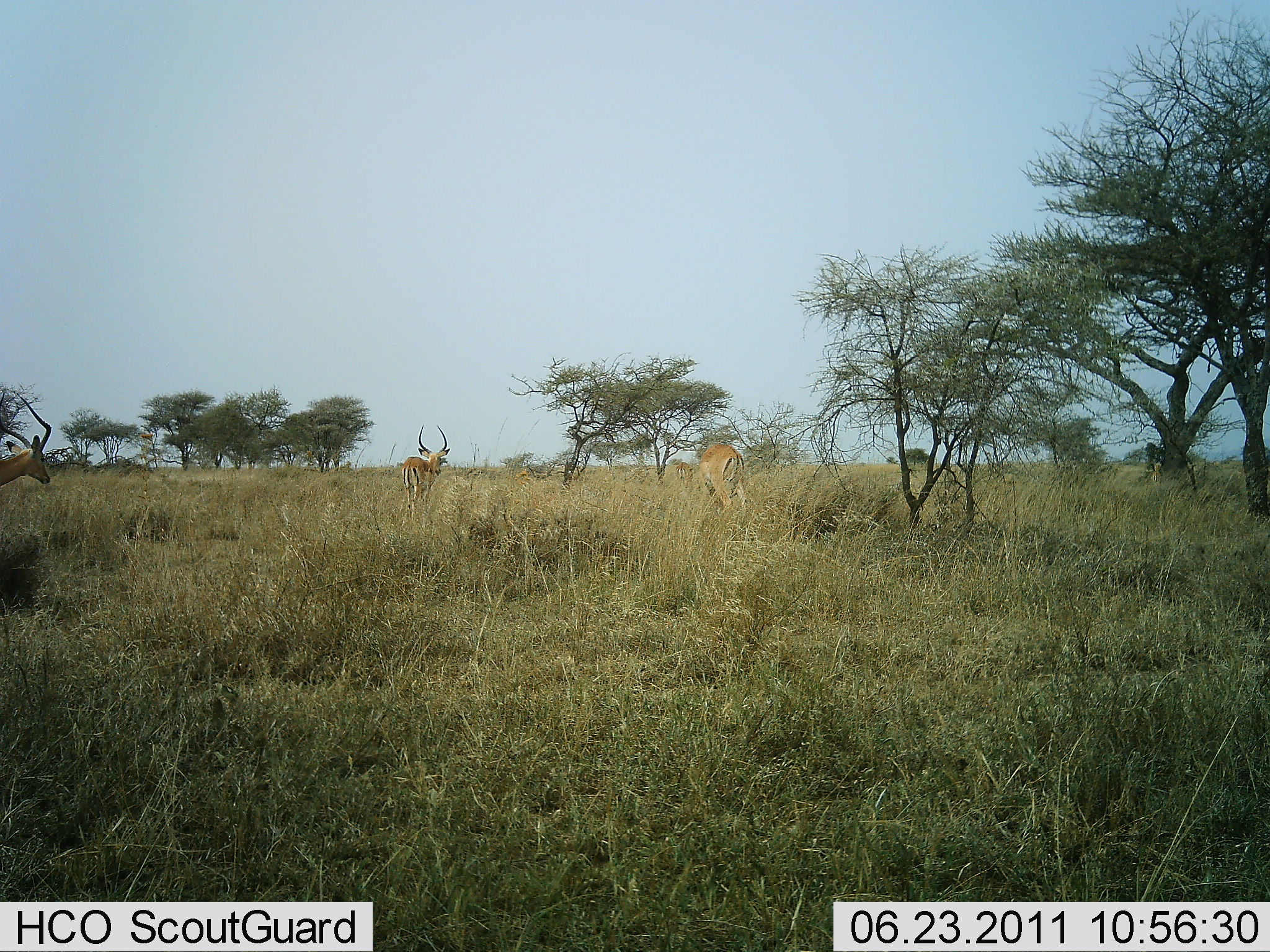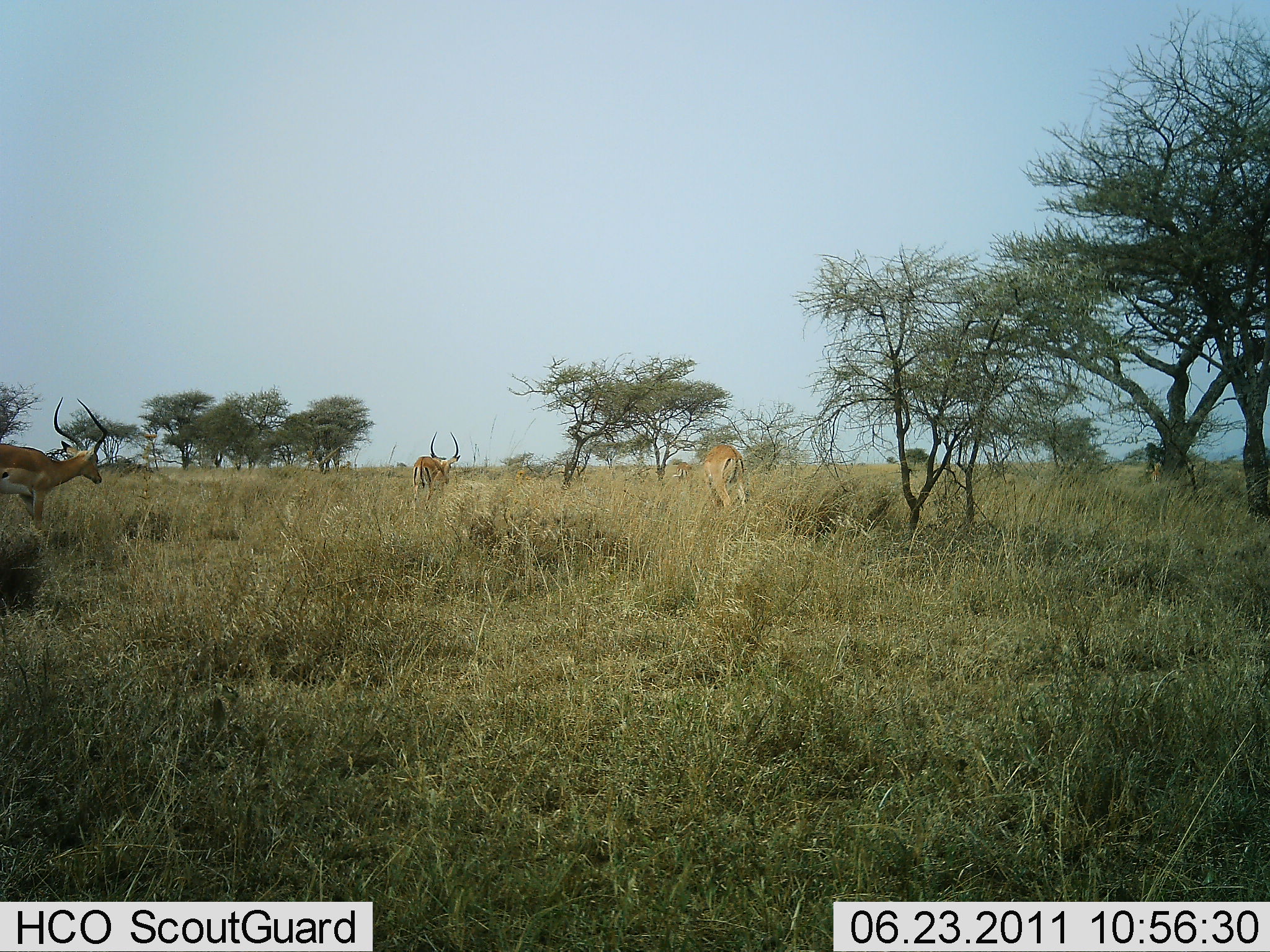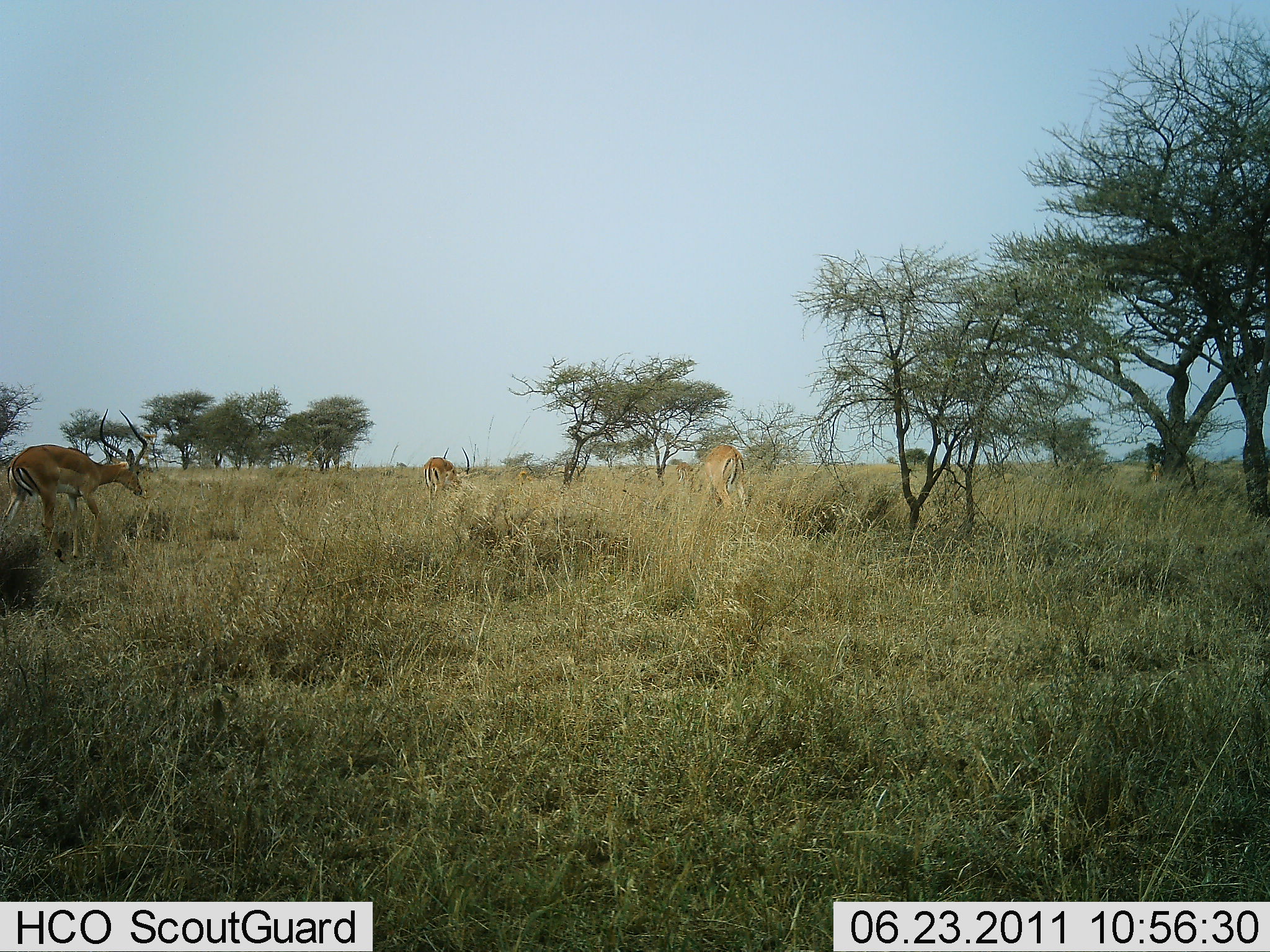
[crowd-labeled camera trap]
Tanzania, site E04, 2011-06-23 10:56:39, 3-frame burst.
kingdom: Animalia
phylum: Chordata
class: Mammalia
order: Artiodactyla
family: Bovidae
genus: Aepyceros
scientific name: Aepyceros melampus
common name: impala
Impala (Aepyceros melampus), count 3. Behavior (volunteer vote fractions): standing 9%, resting 0%, moving 91%, interacting 0%. Young present (vote fraction): 0%. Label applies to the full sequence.